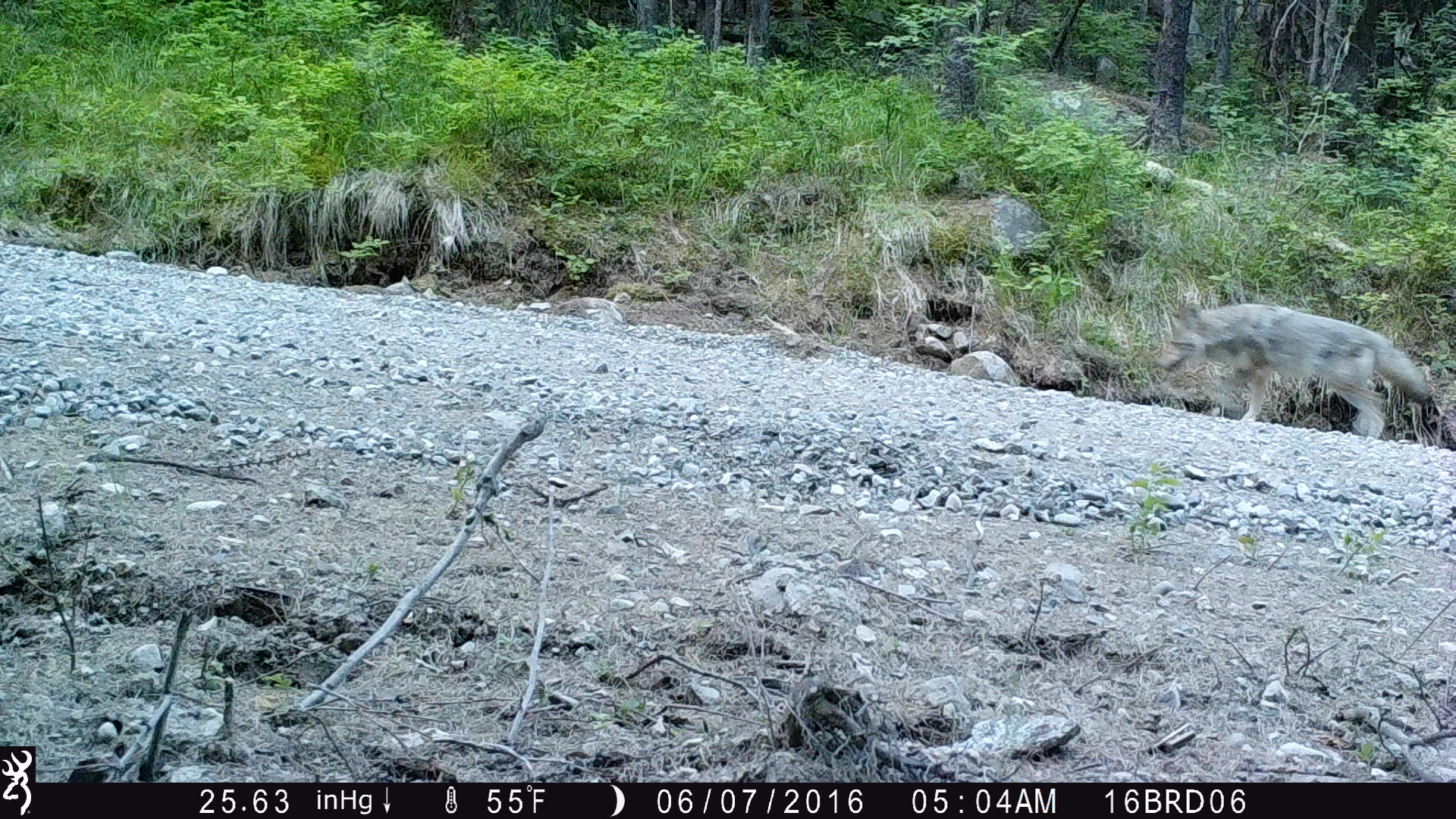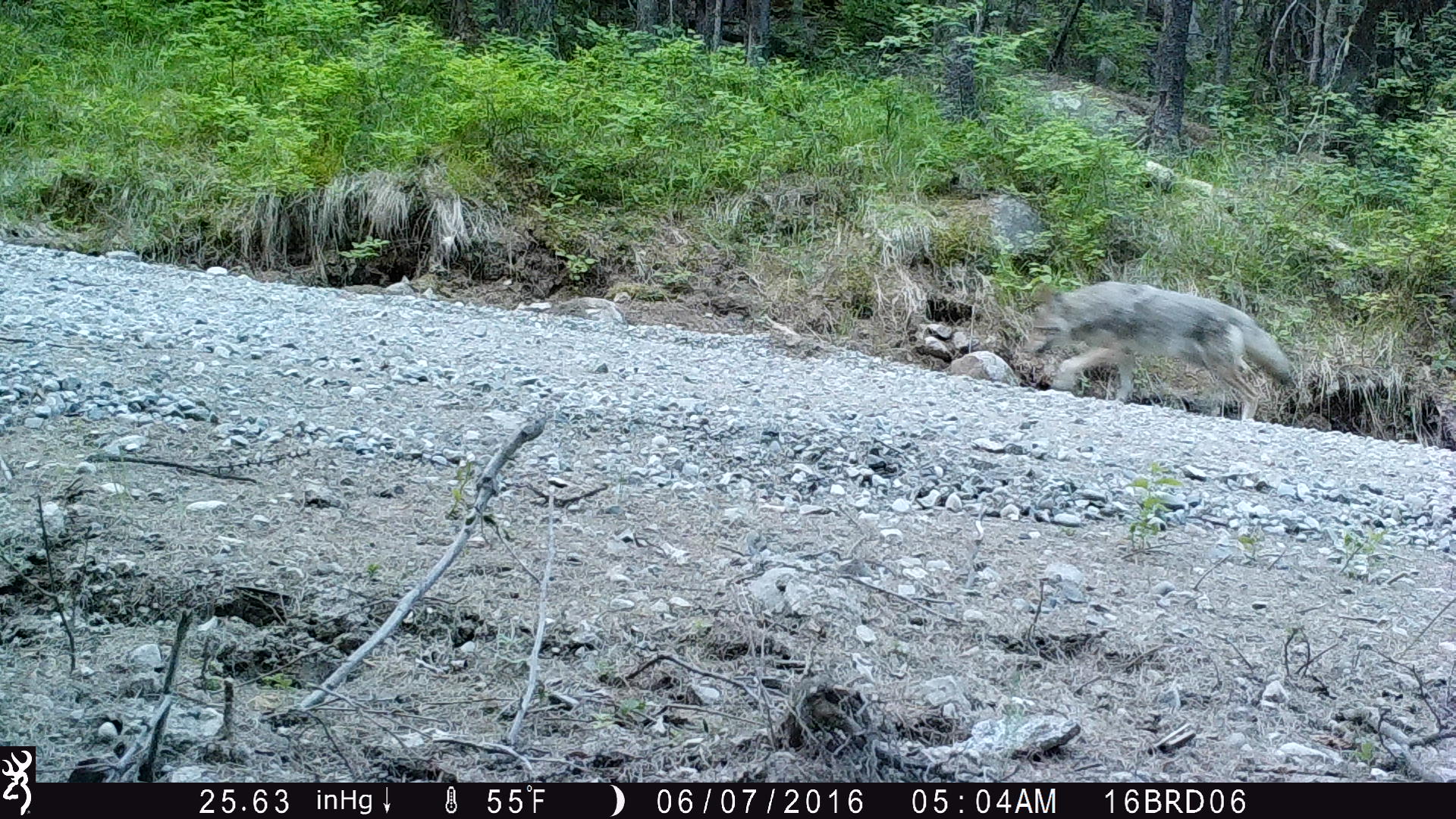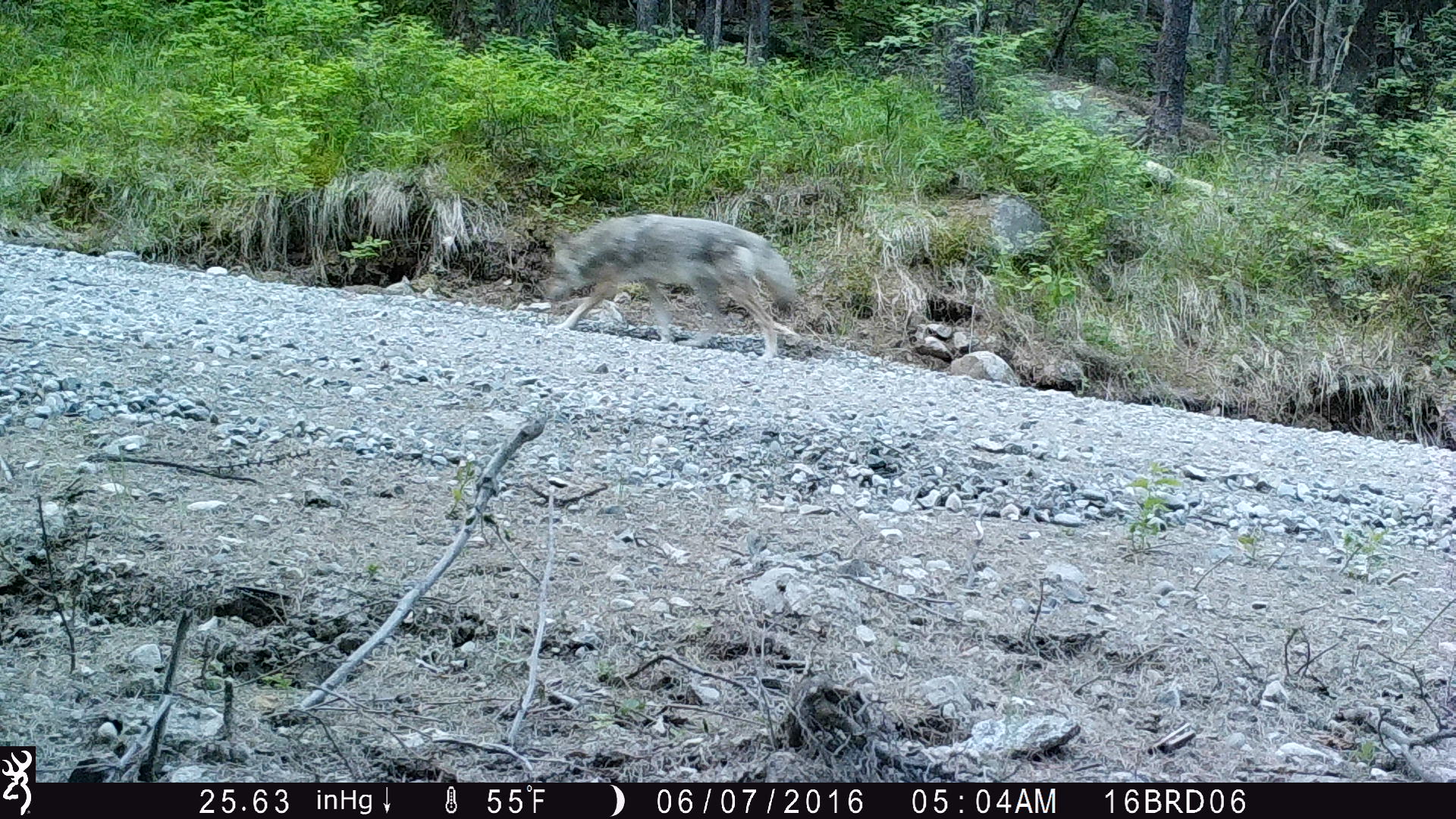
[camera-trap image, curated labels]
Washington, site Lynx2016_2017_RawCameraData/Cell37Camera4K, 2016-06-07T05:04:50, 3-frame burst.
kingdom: Animalia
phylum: Chordata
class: Mammalia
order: Carnivora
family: Canidae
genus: Canis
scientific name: Canis latrans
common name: coyote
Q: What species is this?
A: Canis latrans (coyote).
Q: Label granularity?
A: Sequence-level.